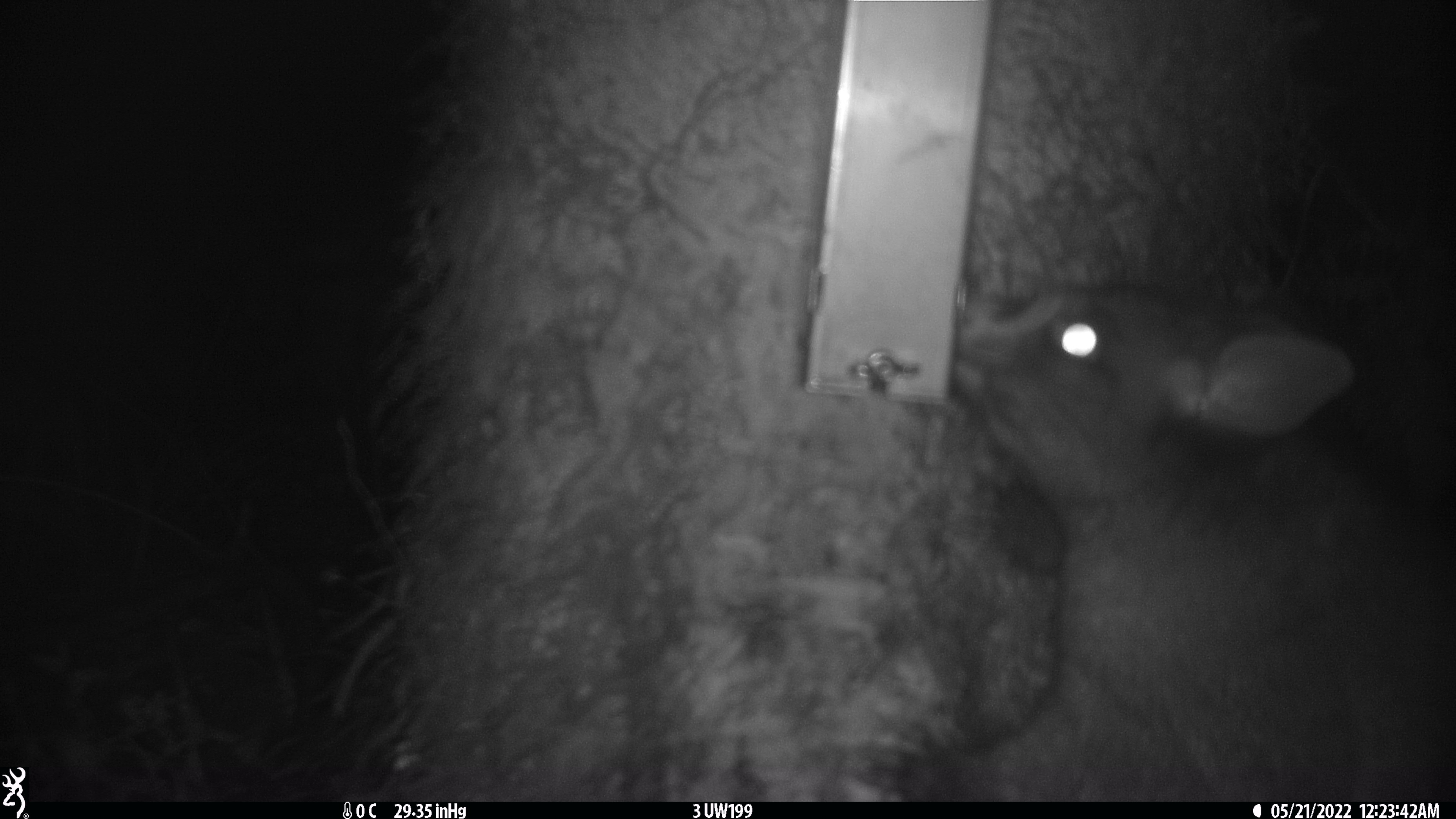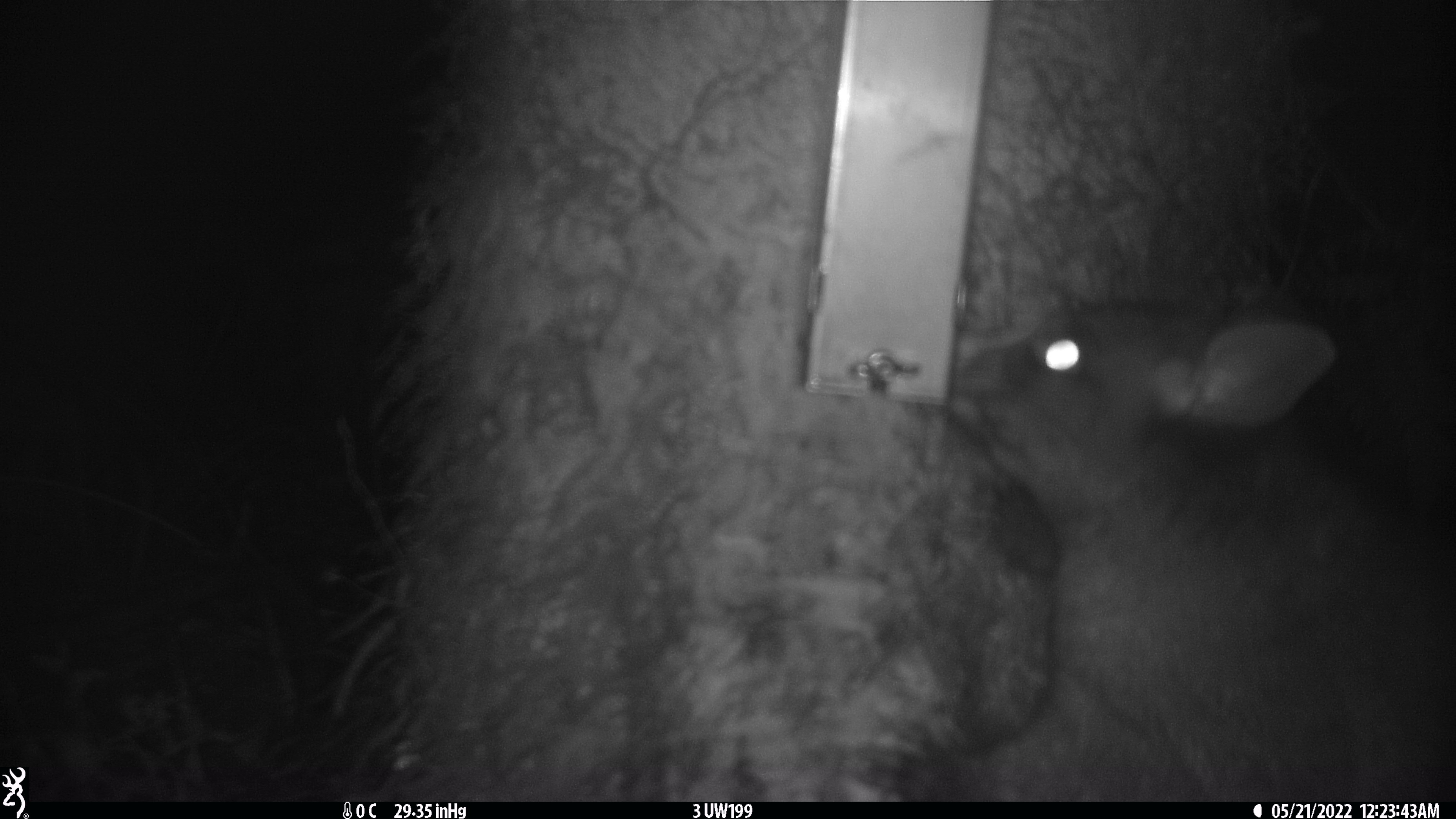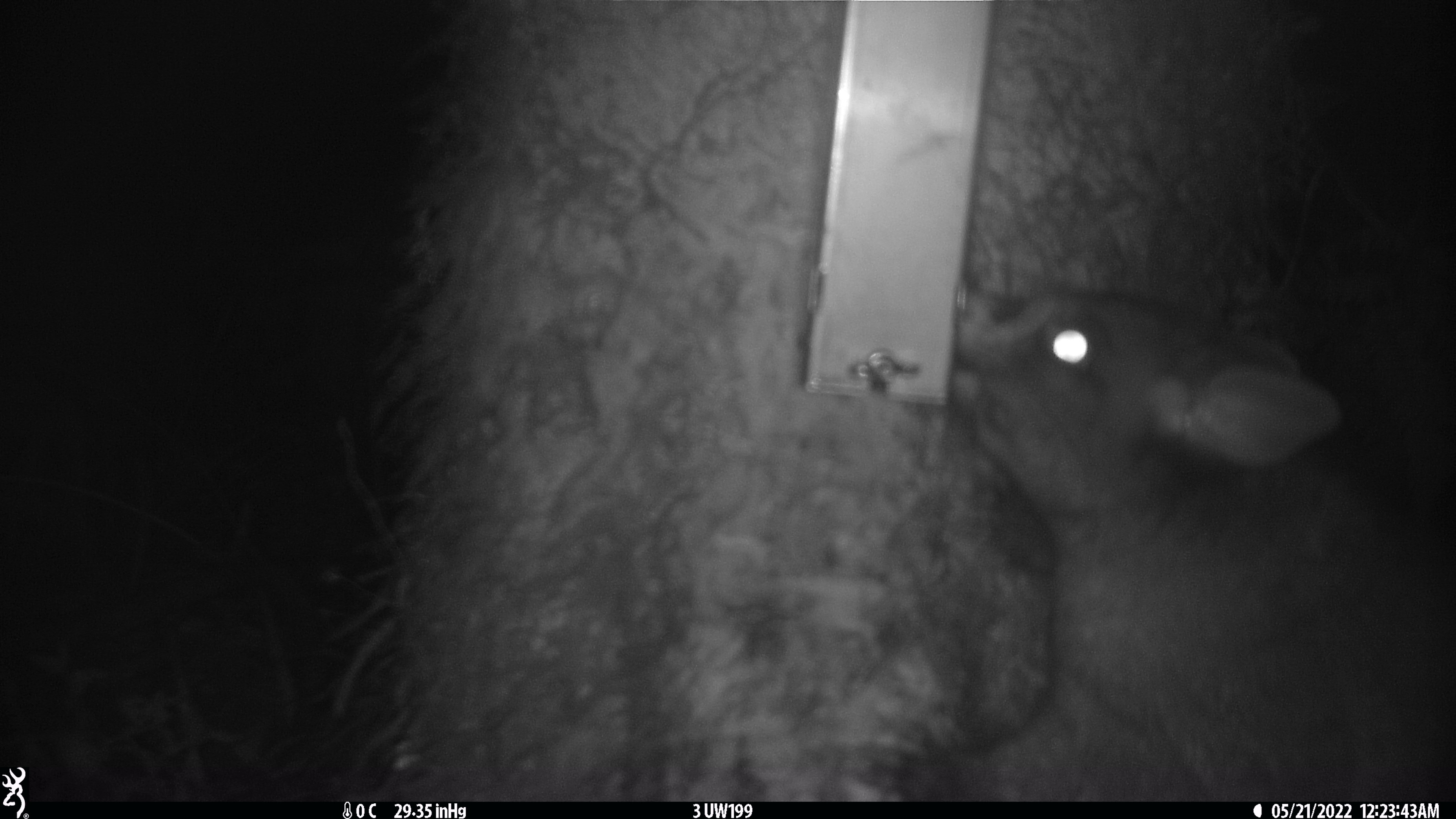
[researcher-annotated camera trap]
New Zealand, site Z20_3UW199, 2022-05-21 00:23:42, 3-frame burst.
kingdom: Animalia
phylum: Chordata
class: Mammalia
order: Diprotodontia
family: Phalangeridae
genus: Trichosurus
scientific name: Trichosurus vulpecula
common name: common brushtail possum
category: possum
Possum (common brushtail possum) (Trichosurus vulpecula).